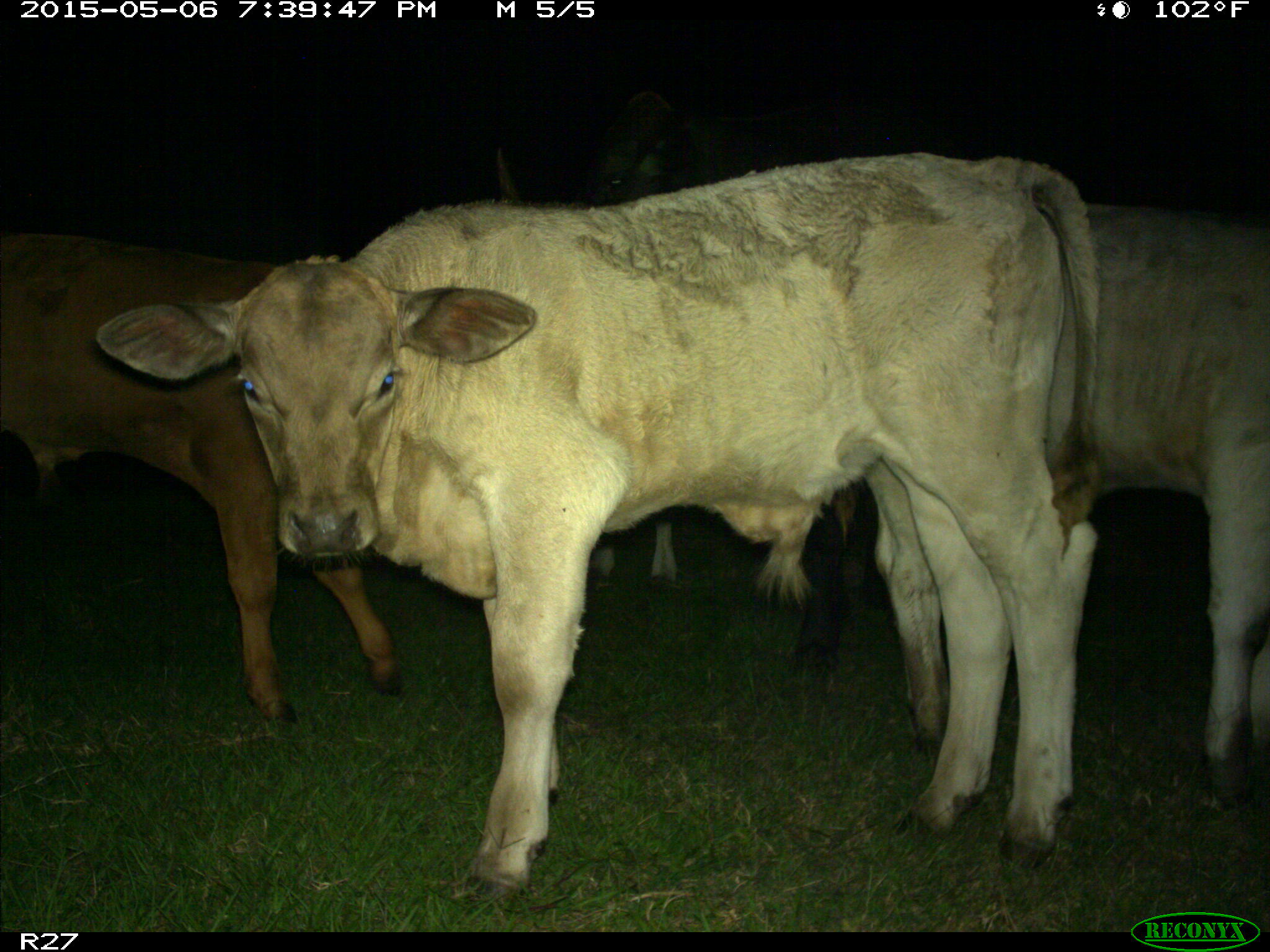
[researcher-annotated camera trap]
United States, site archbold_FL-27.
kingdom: Animalia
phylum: Chordata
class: Mammalia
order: Artiodactyla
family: Bovidae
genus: Bos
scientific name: Bos taurus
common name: domestic cow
Bos taurus (domestic cow).